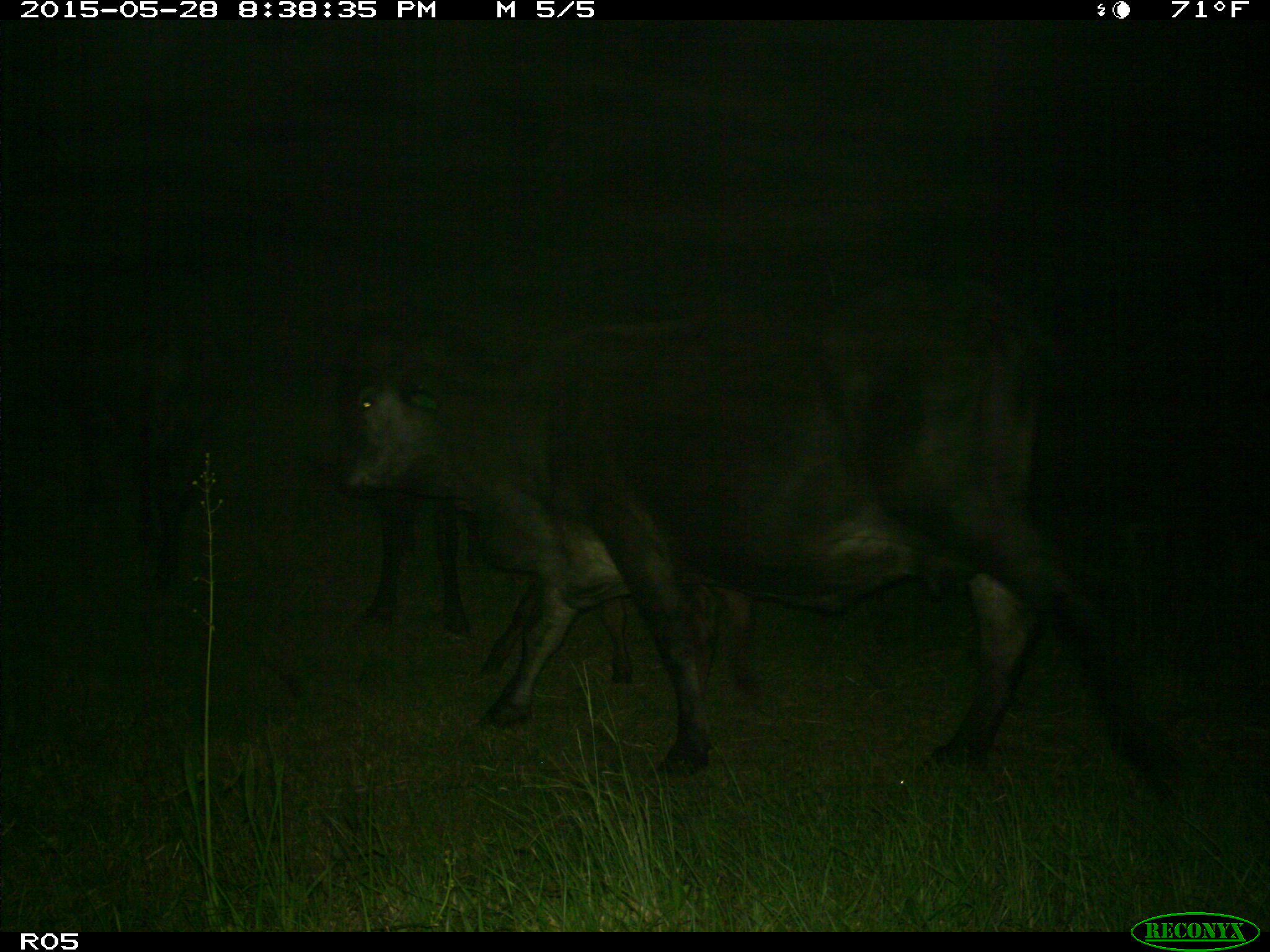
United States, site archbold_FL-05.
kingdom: Animalia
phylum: Chordata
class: Mammalia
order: Artiodactyla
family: Bovidae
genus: Bos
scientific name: Bos taurus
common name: domestic cow